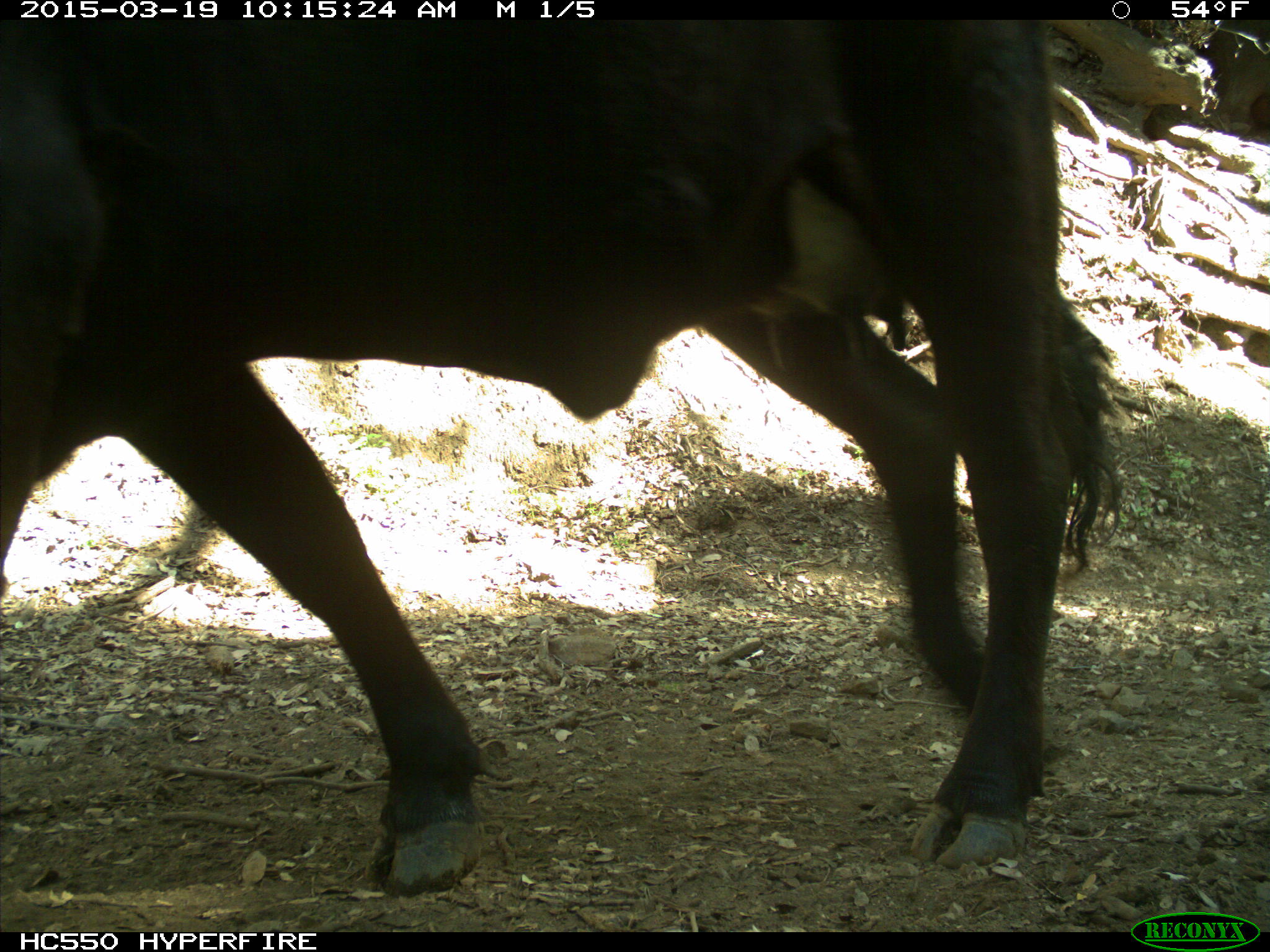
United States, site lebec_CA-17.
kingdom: Animalia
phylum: Chordata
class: Mammalia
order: Artiodactyla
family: Bovidae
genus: Bos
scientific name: Bos taurus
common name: domestic cow